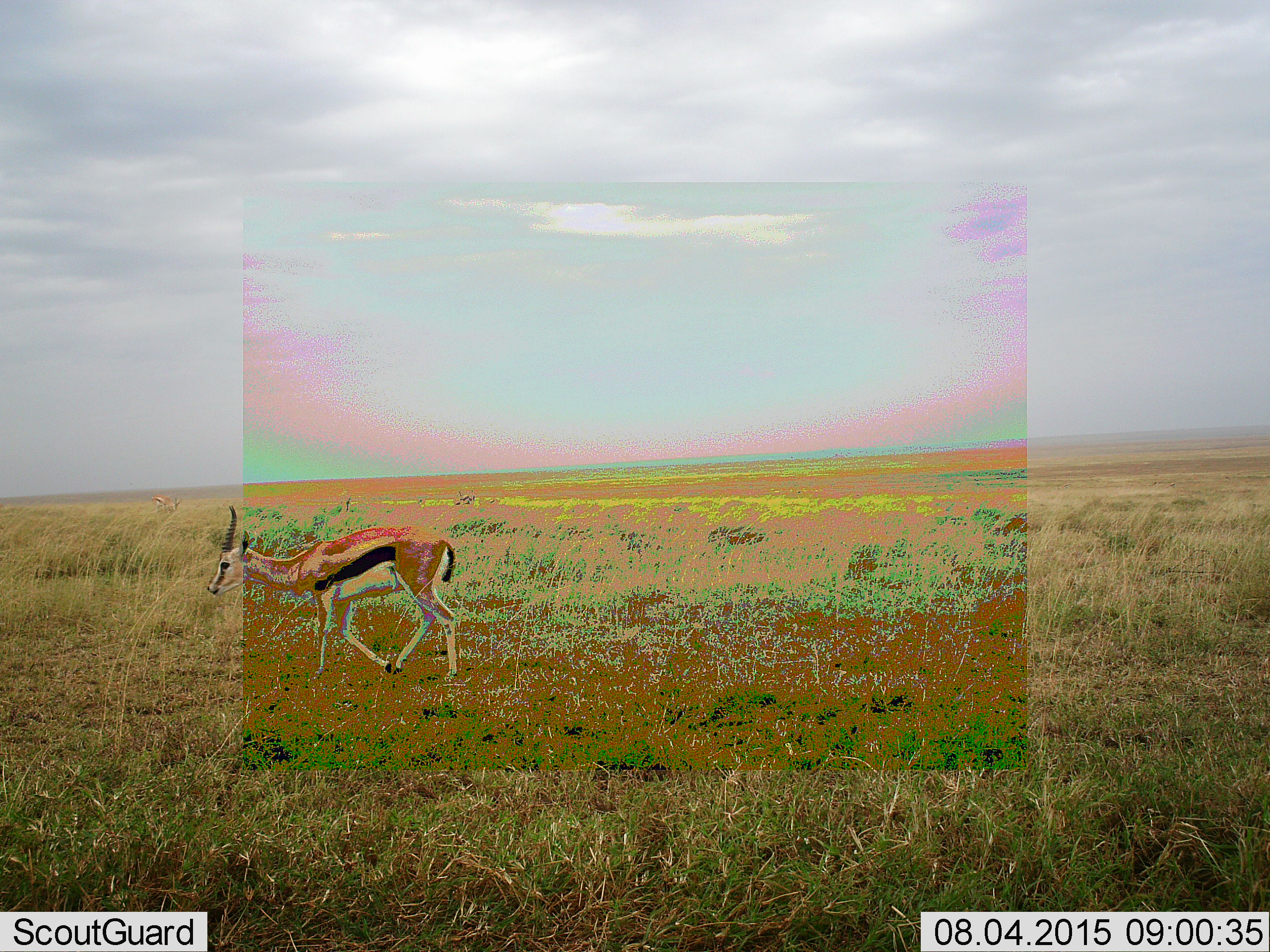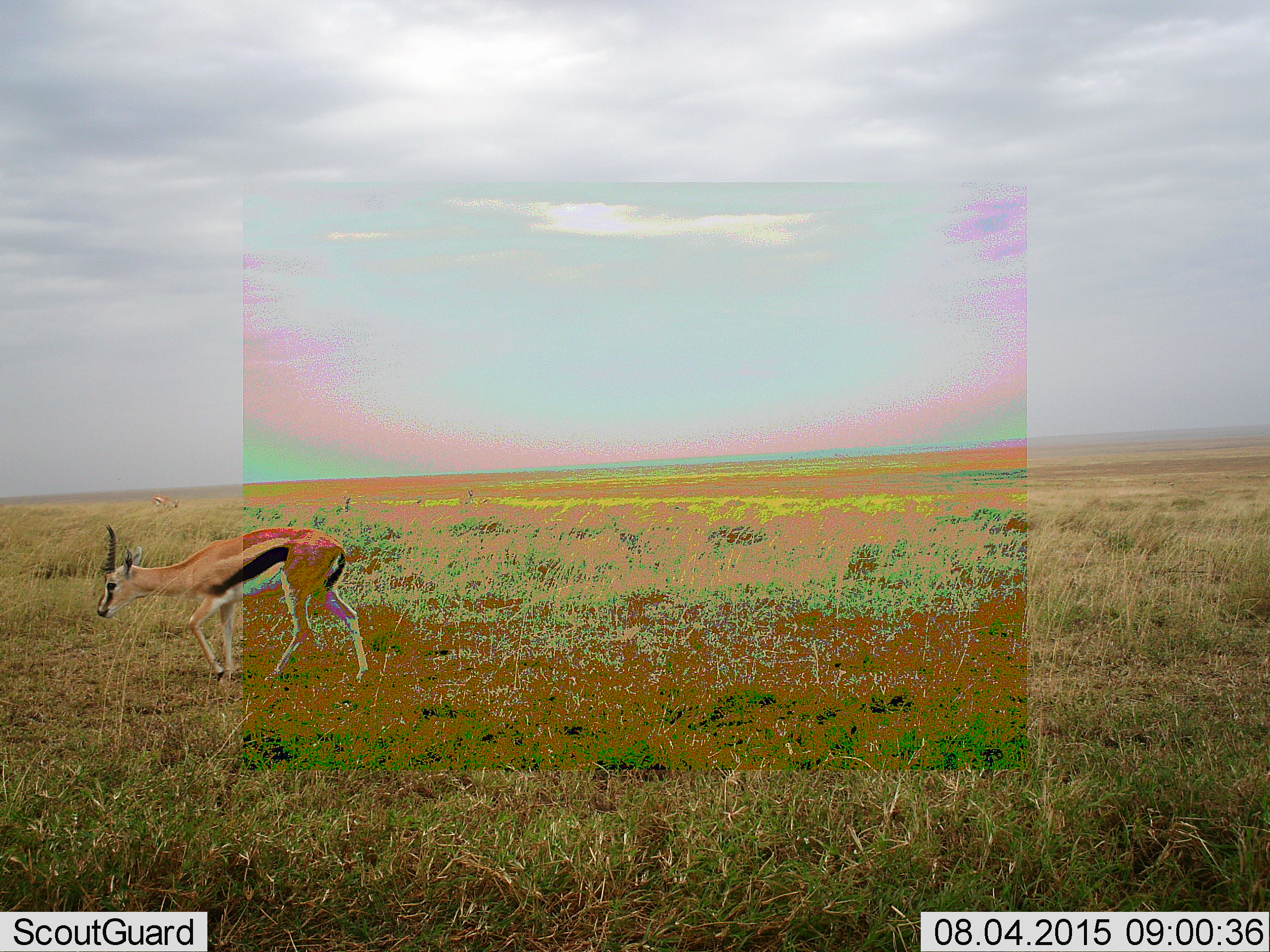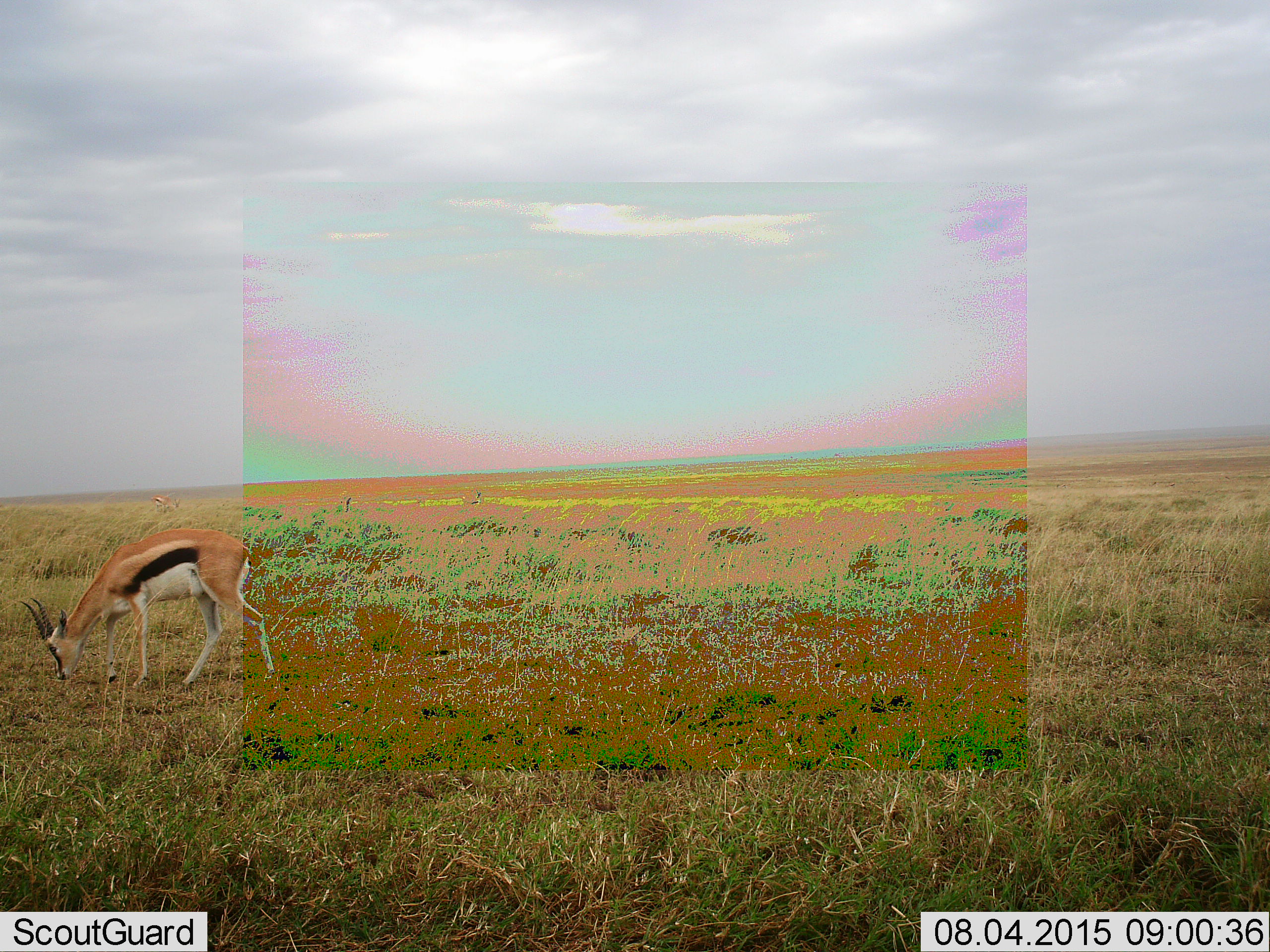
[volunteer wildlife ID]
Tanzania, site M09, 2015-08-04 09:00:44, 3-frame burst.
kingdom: Animalia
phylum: Chordata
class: Mammalia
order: Artiodactyla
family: Bovidae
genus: Eudorcas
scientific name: Eudorcas thomsonii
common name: thomson's gazelle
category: gazellethomsons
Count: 1.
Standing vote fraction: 33%.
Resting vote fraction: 0%.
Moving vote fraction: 89%.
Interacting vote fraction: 0%.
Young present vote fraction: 11%.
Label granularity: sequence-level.